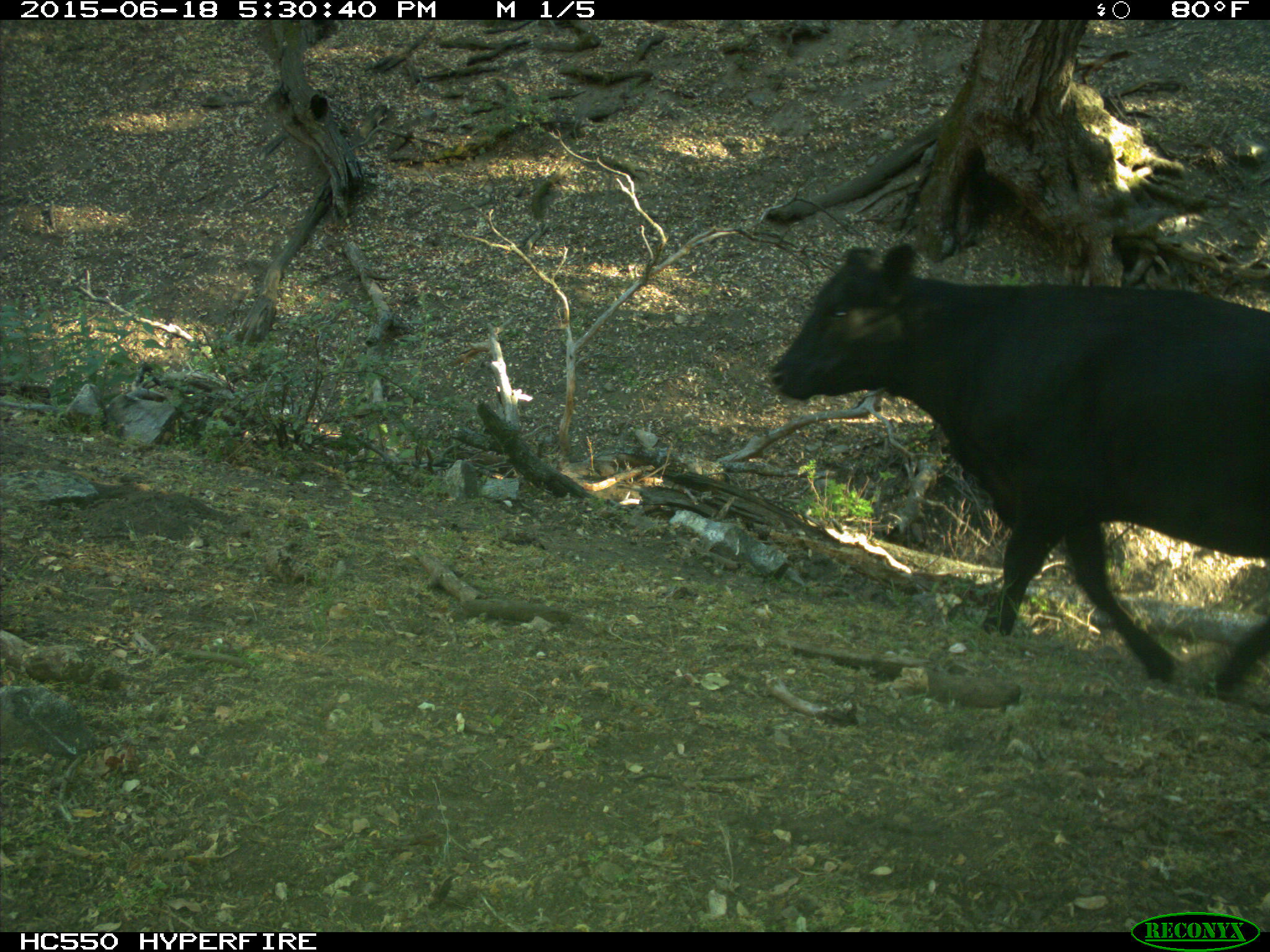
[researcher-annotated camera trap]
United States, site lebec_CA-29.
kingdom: Animalia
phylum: Chordata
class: Mammalia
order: Artiodactyla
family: Bovidae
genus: Bos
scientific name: Bos taurus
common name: domestic cow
Bos taurus (domestic cow).